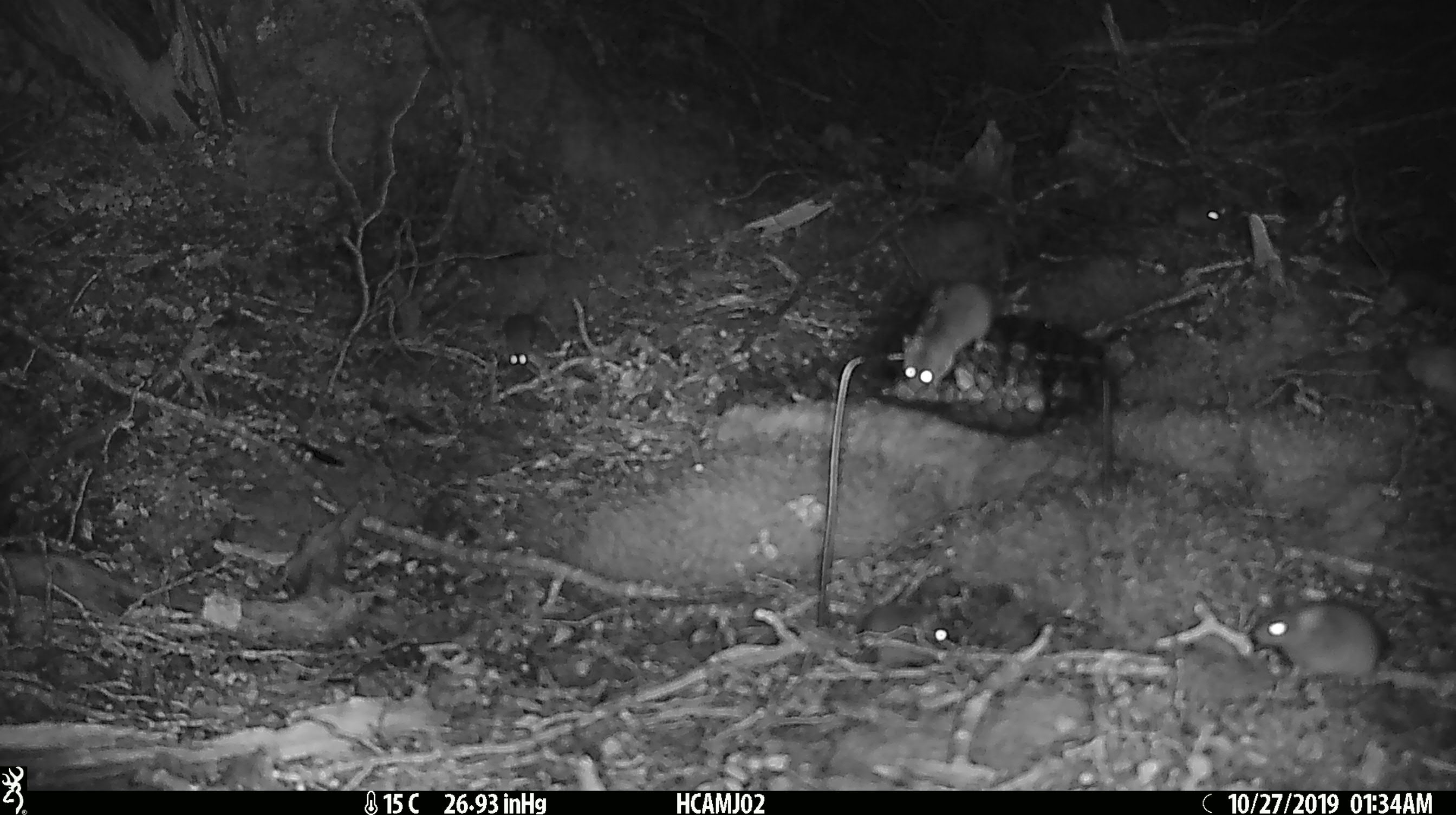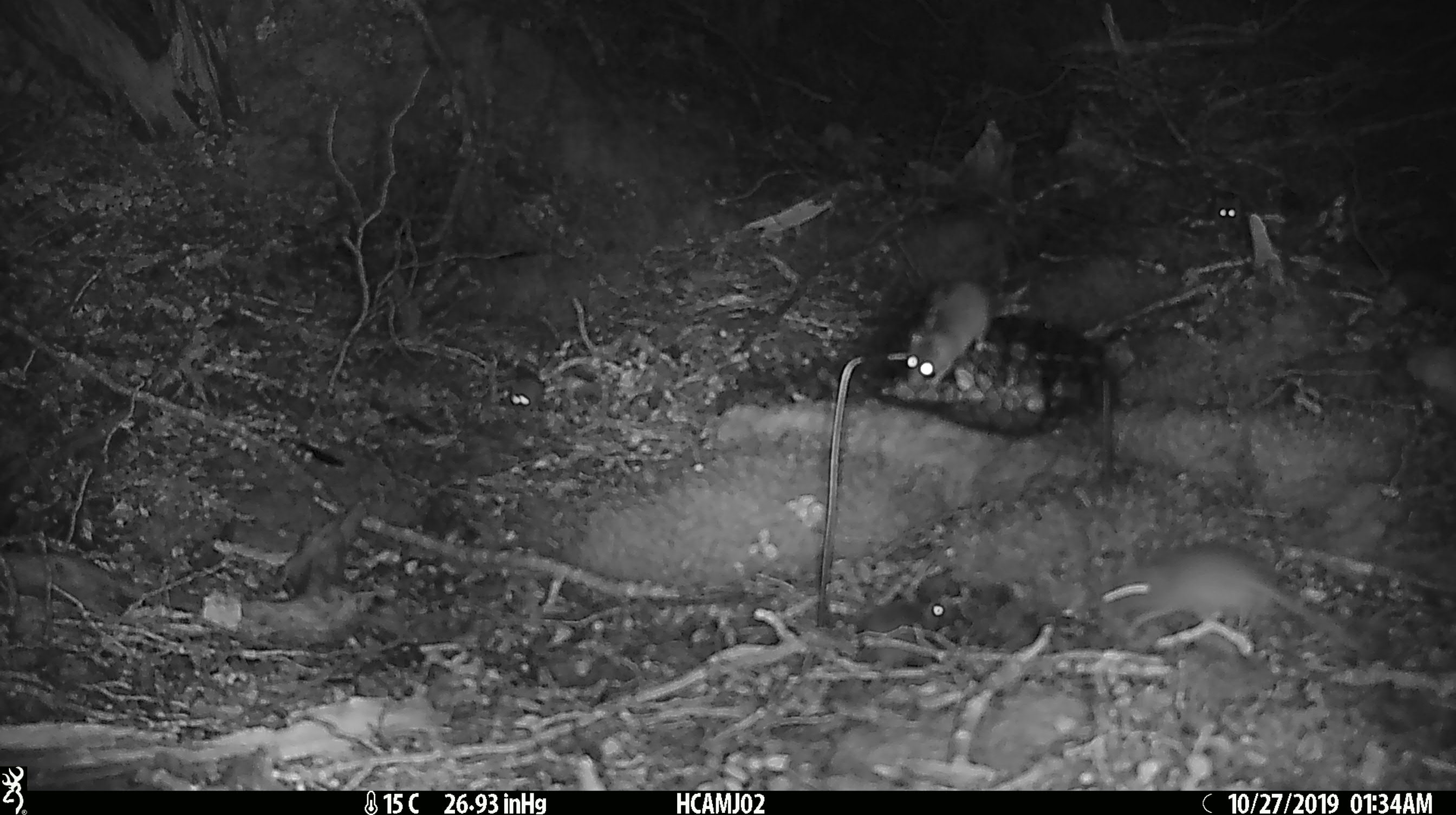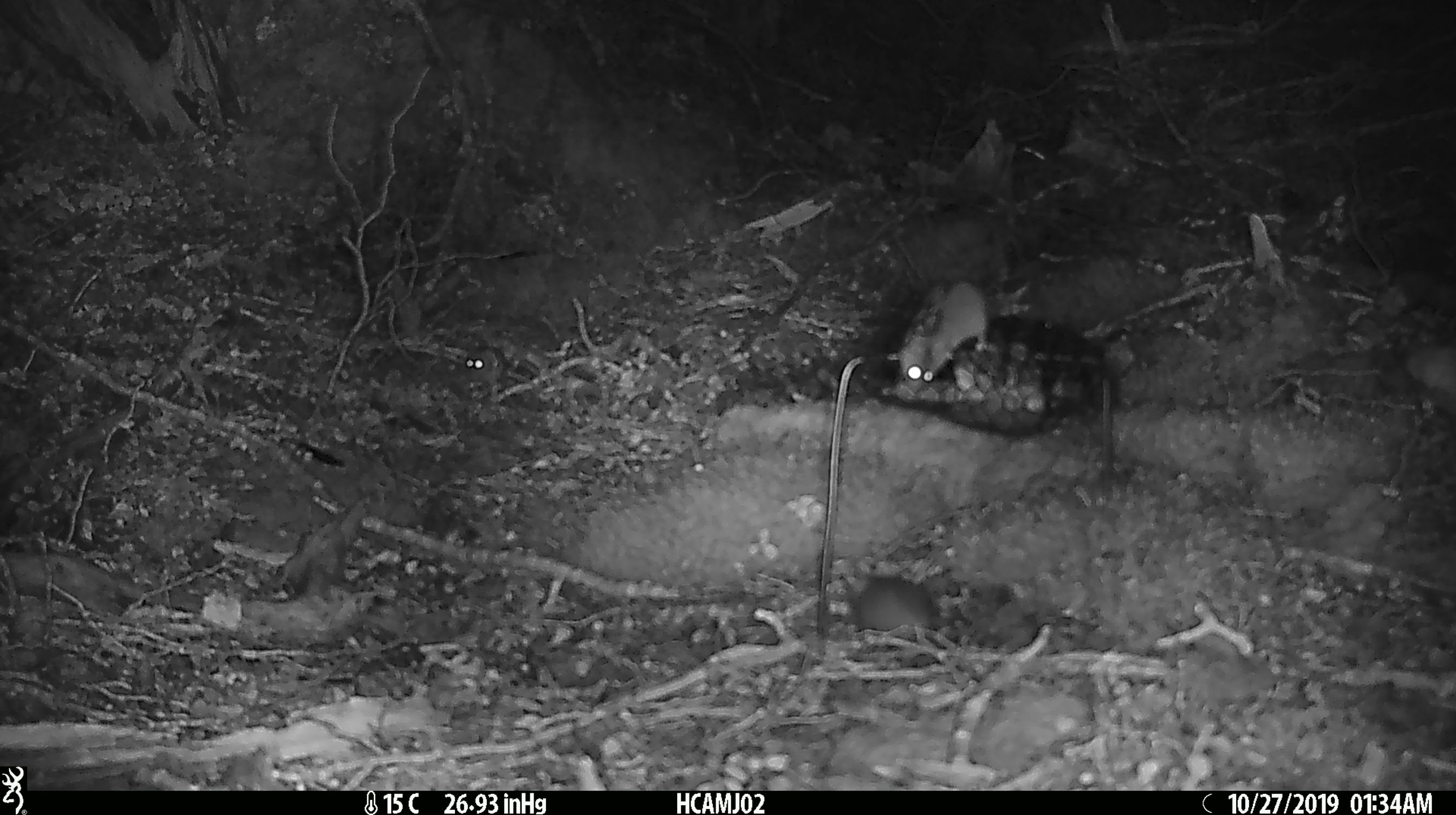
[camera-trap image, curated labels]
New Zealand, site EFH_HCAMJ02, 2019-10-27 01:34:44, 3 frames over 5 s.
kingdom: Animalia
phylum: Chordata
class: Mammalia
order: Rodentia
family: Muridae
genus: Mus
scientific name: Mus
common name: mouse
Mouse (Mus).